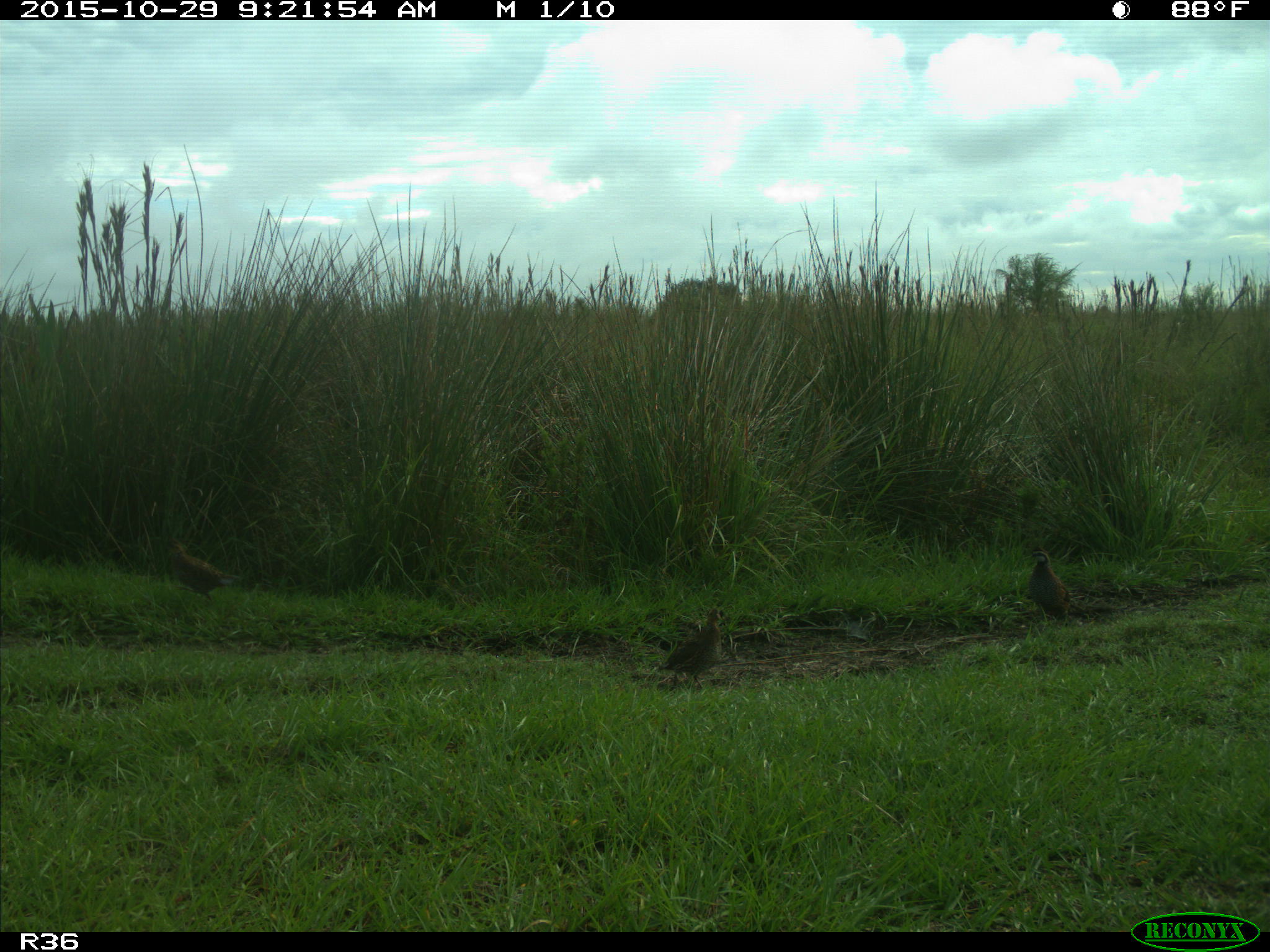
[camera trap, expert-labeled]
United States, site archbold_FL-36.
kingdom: Animalia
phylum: Chordata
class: Aves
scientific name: Aves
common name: birds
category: unidentified bird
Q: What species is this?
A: Unidentified bird (birds) (Aves).